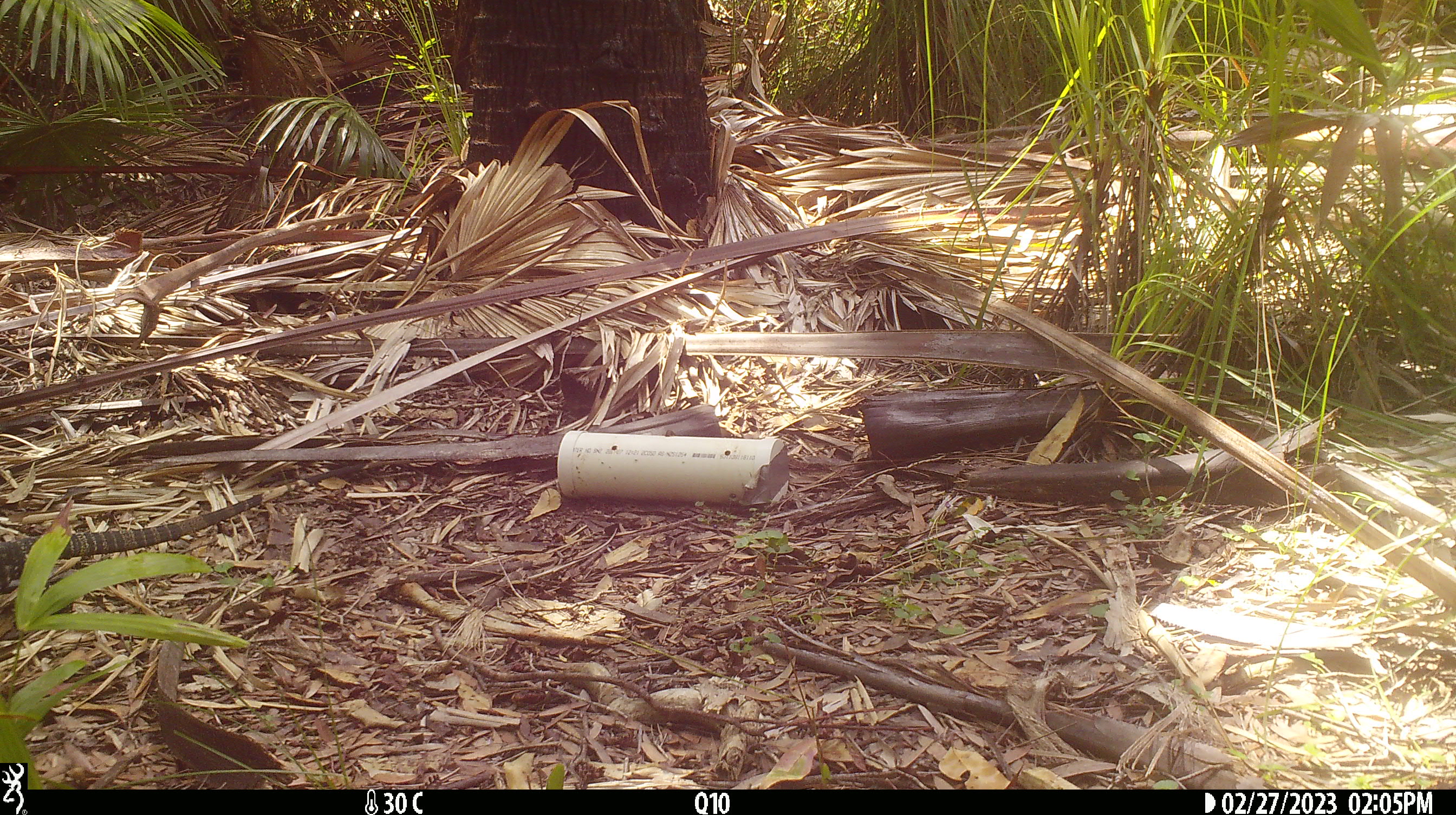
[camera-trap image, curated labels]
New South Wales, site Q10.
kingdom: Animalia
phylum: Chordata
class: Reptilia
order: Squamata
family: Varanidae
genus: Varanus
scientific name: Varanus varius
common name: lace monitor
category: goanna